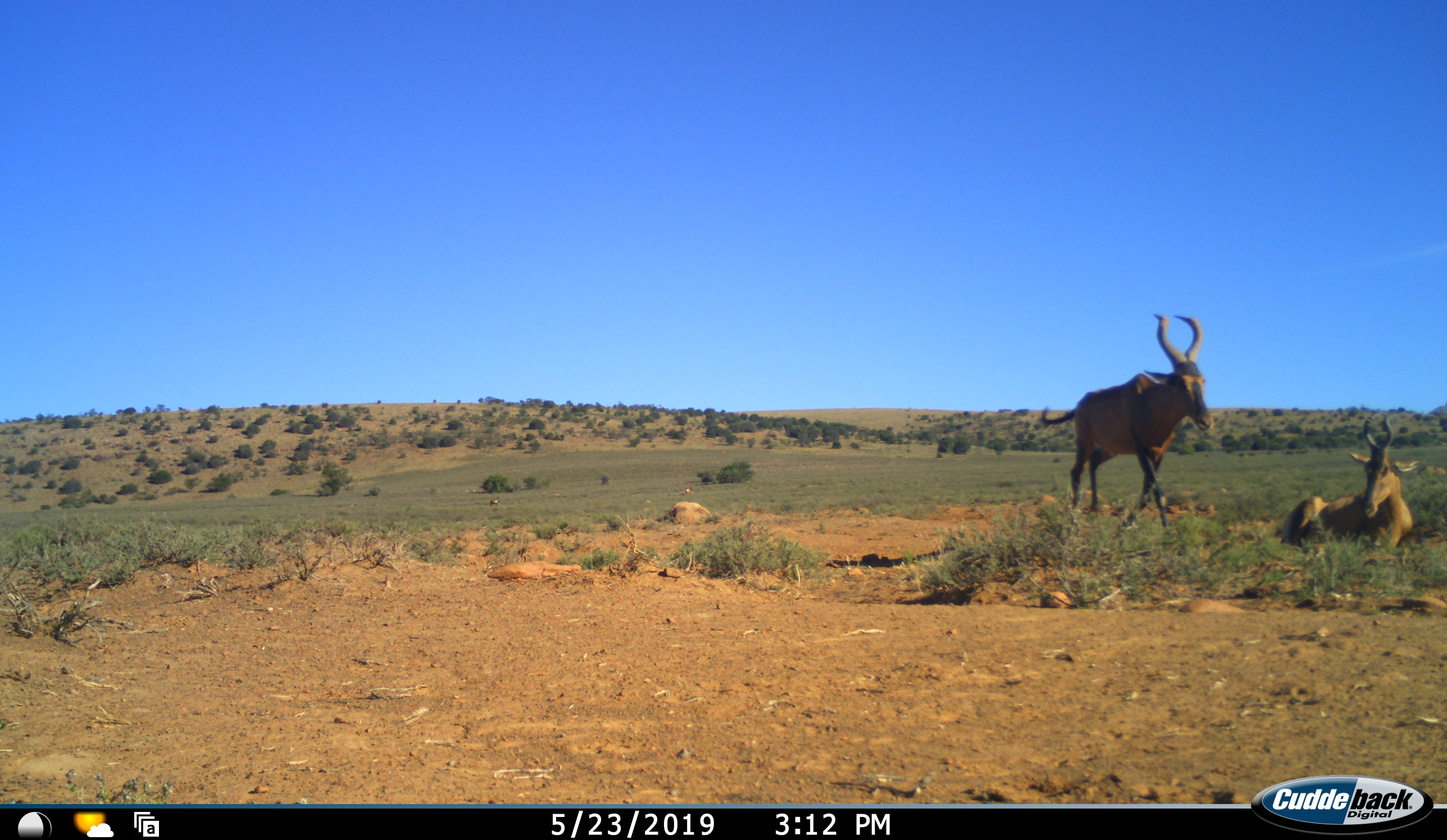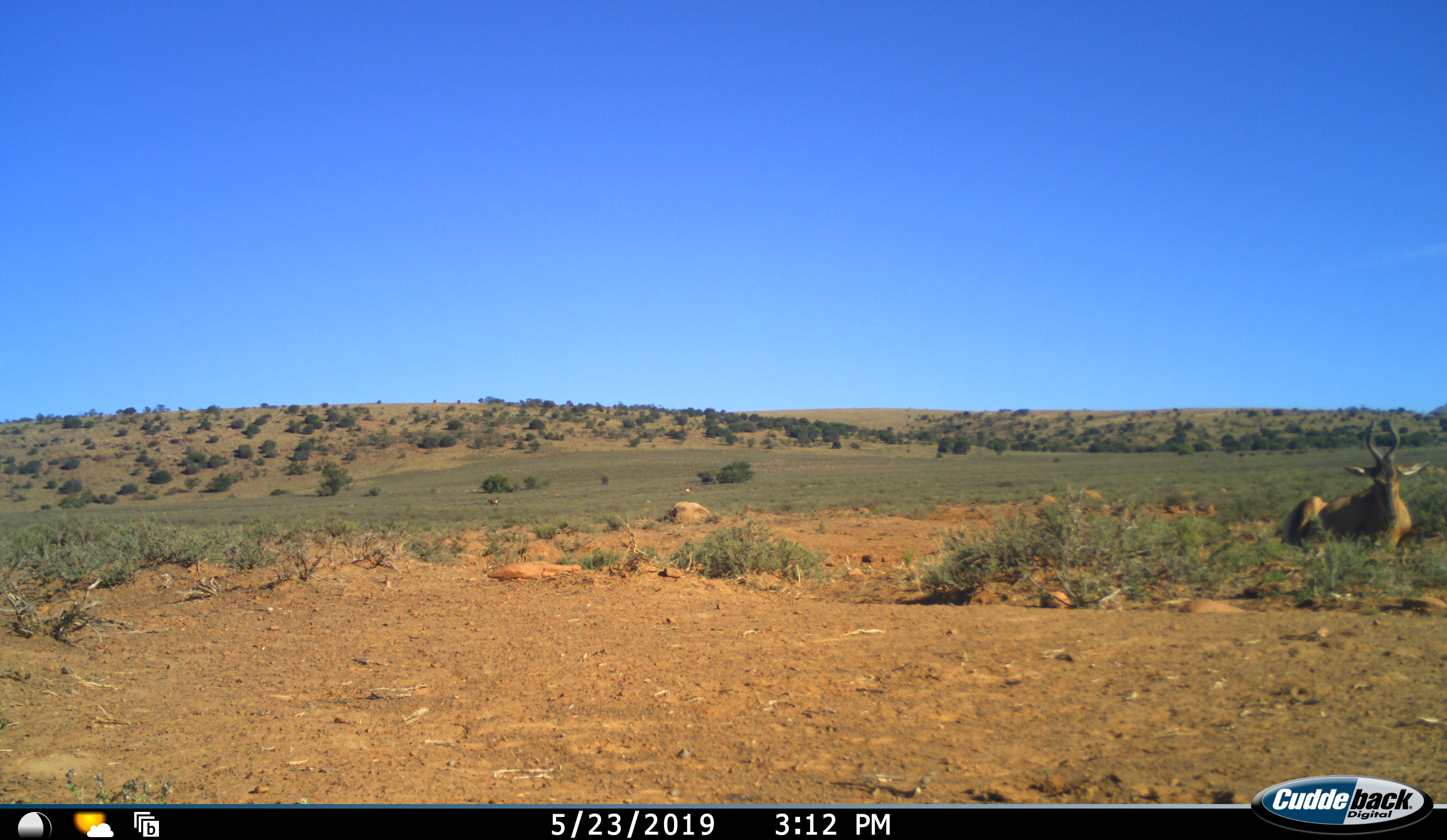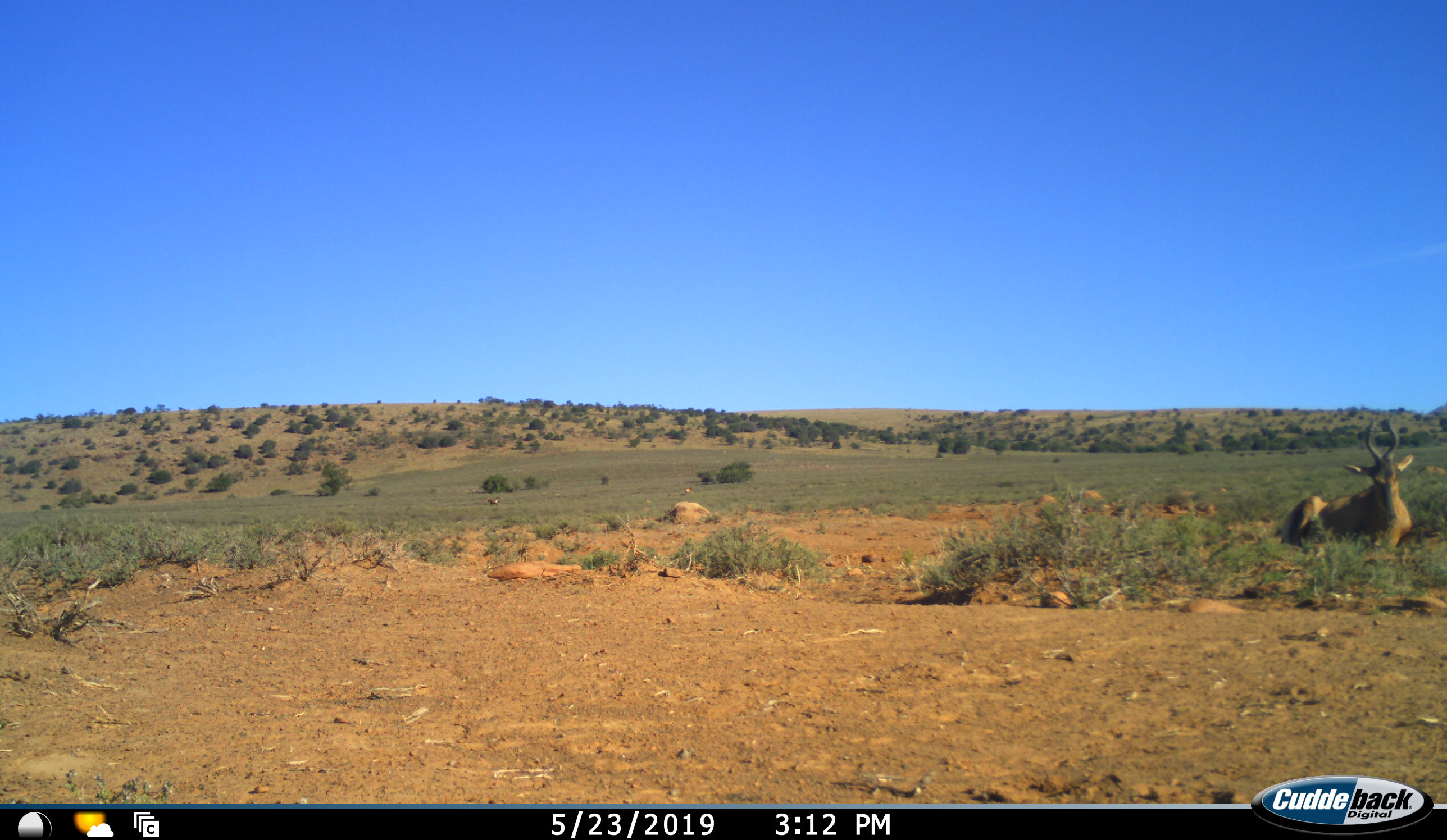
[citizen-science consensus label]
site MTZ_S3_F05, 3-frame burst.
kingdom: Animalia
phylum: Chordata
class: Mammalia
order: Artiodactyla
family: Bovidae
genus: Alcelaphus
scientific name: Alcelaphus buselaphus caama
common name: red hartebeest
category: hartebeestred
Hartebeestred (red hartebeest) (Alcelaphus buselaphus caama), count 2. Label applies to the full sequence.